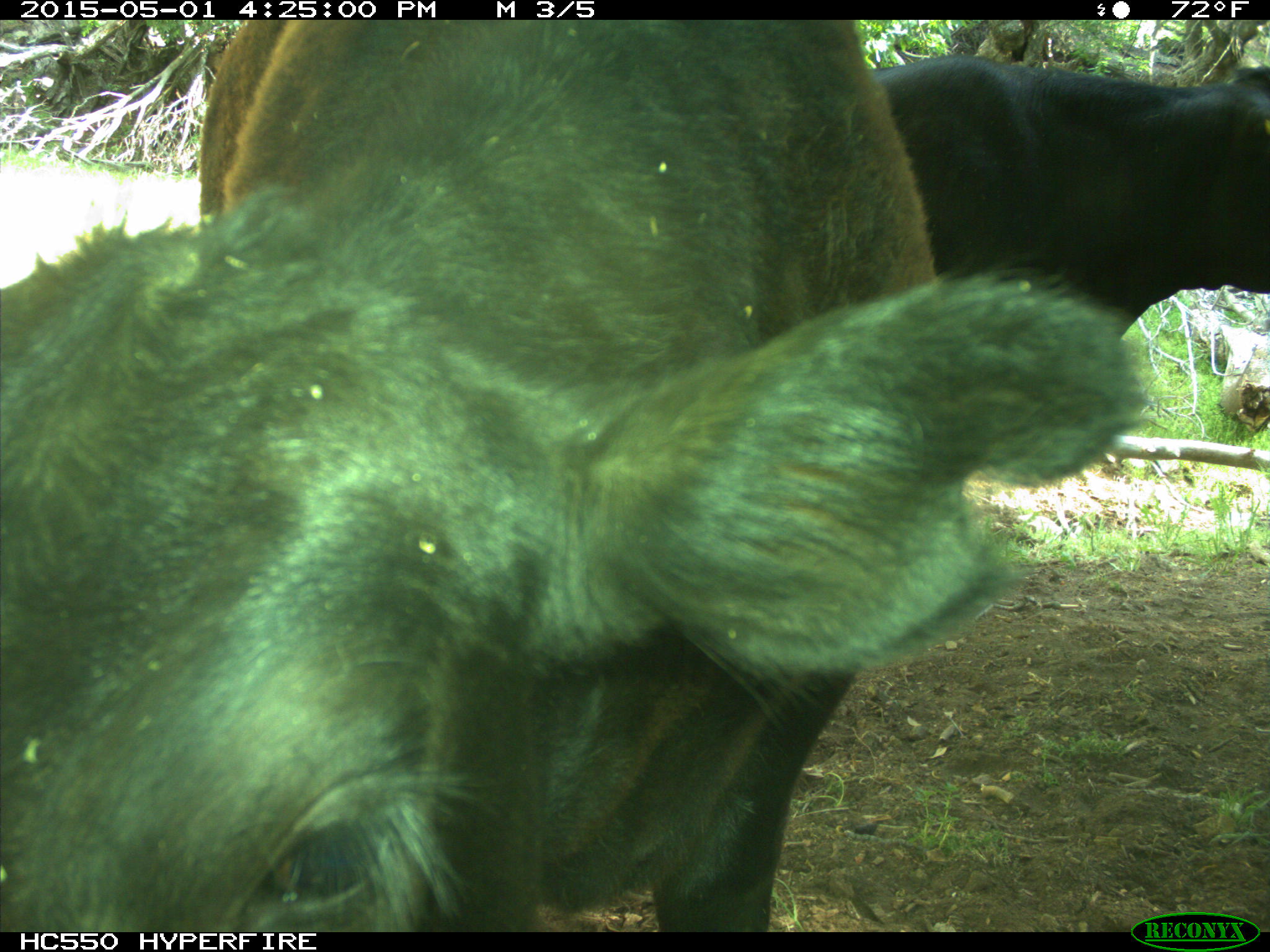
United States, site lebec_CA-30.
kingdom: Animalia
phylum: Chordata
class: Mammalia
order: Artiodactyla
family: Bovidae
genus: Bos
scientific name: Bos taurus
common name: domestic cow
Bos taurus (domestic cow).